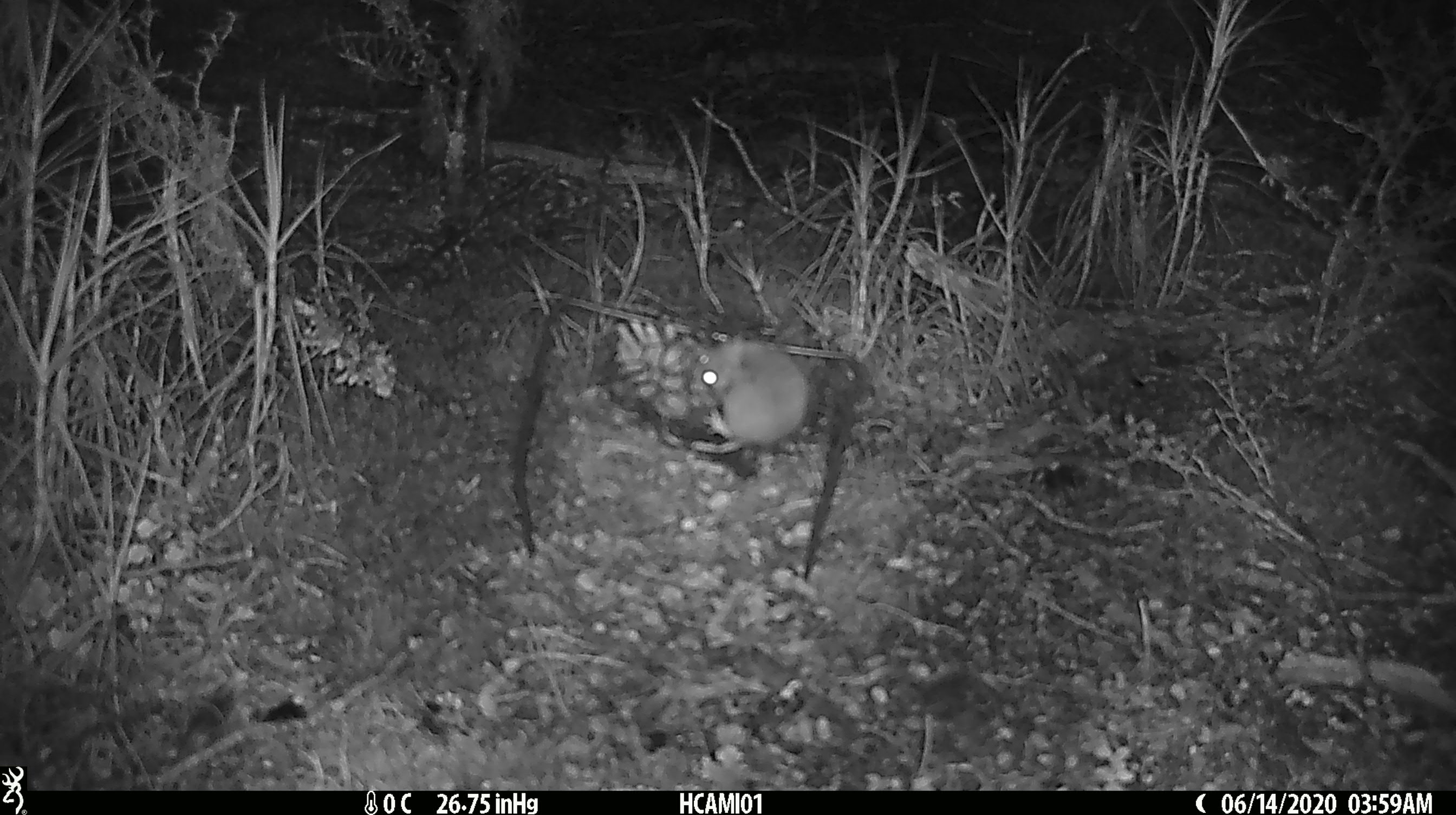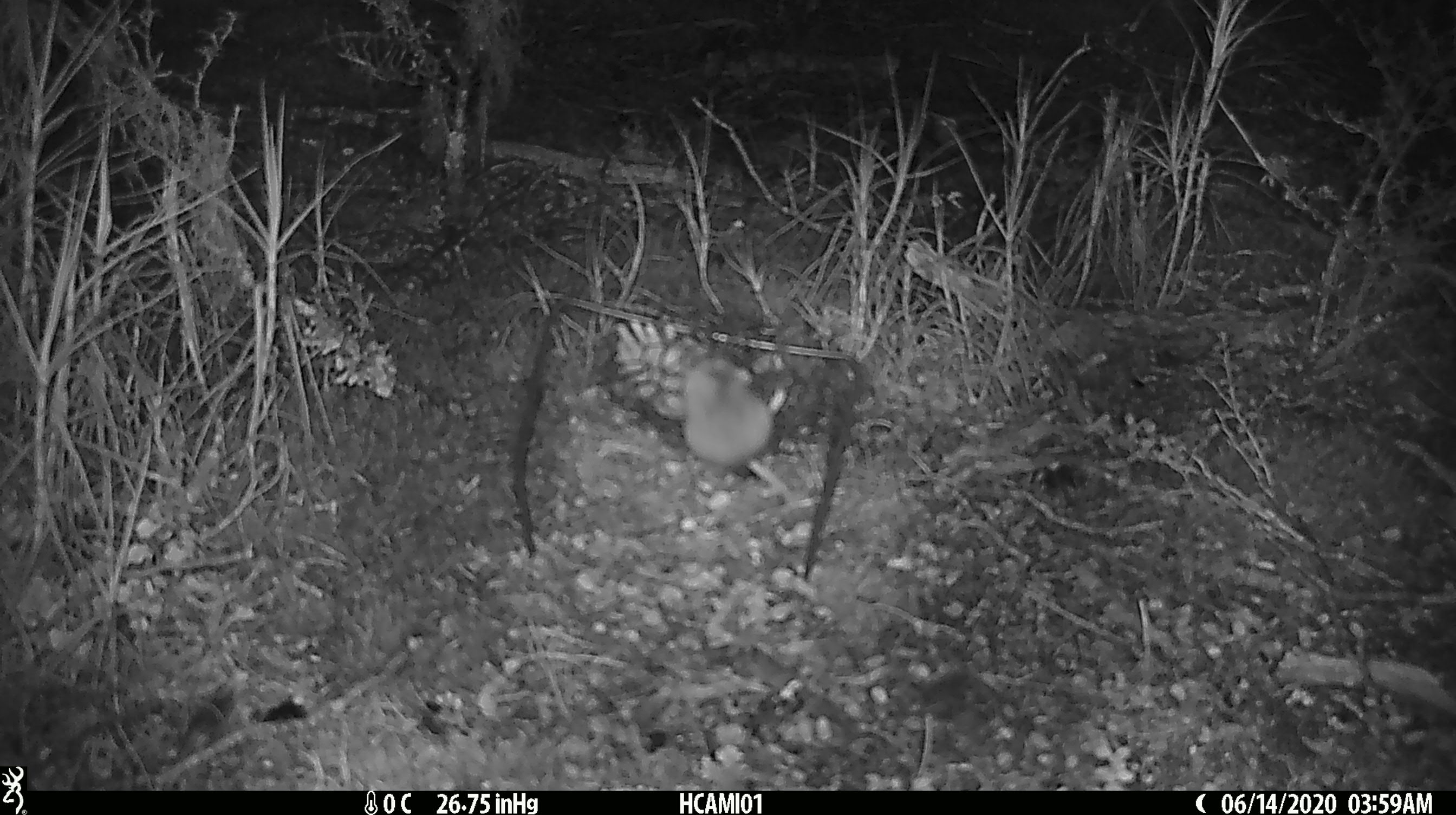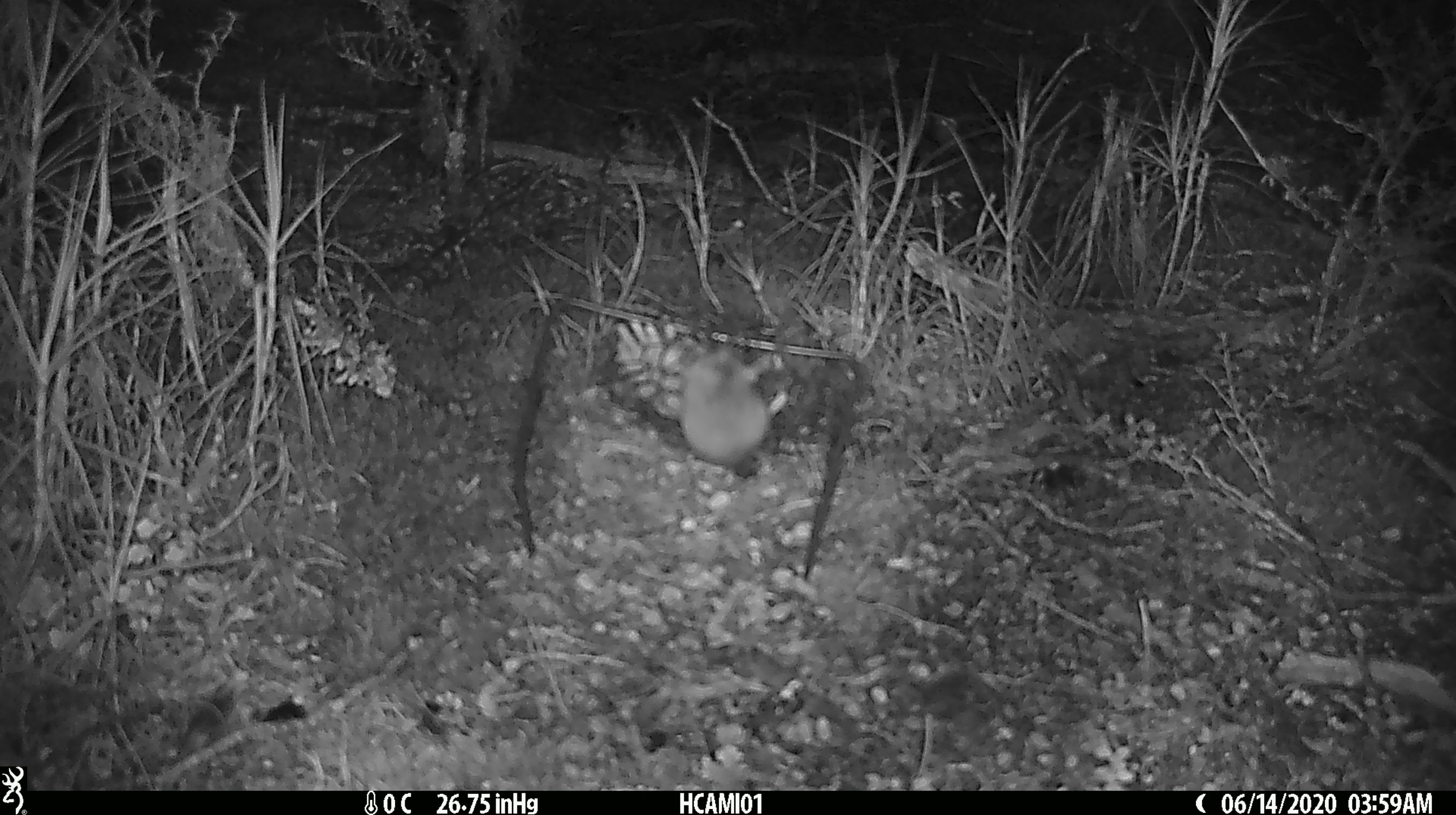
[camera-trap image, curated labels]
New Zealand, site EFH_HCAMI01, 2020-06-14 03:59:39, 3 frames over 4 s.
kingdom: Animalia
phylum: Chordata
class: Mammalia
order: Rodentia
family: Muridae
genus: Mus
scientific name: Mus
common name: mouse